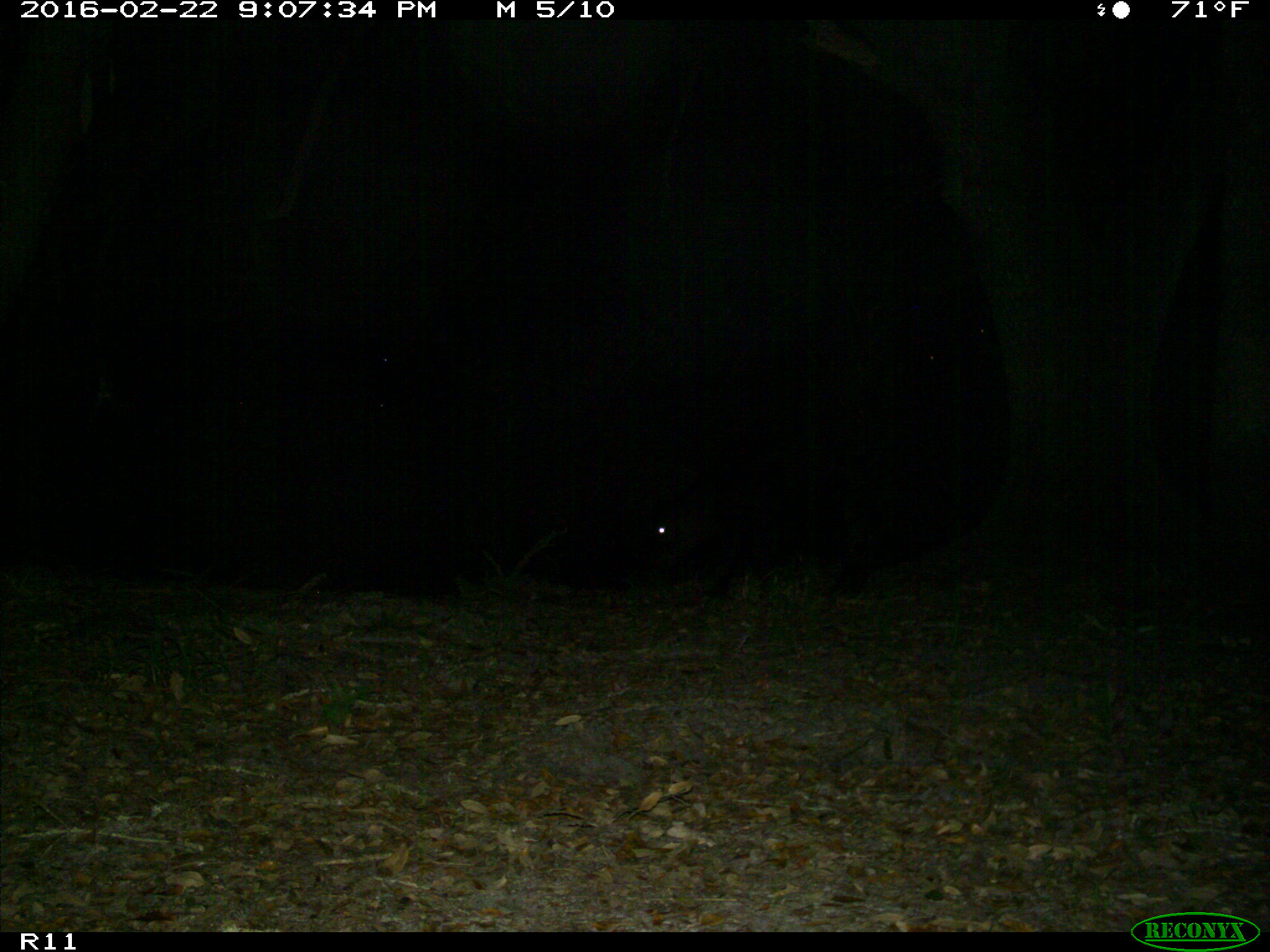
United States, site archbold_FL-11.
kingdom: Animalia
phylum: Chordata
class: Mammalia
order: Artiodactyla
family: Bovidae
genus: Bos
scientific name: Bos taurus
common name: domestic cow